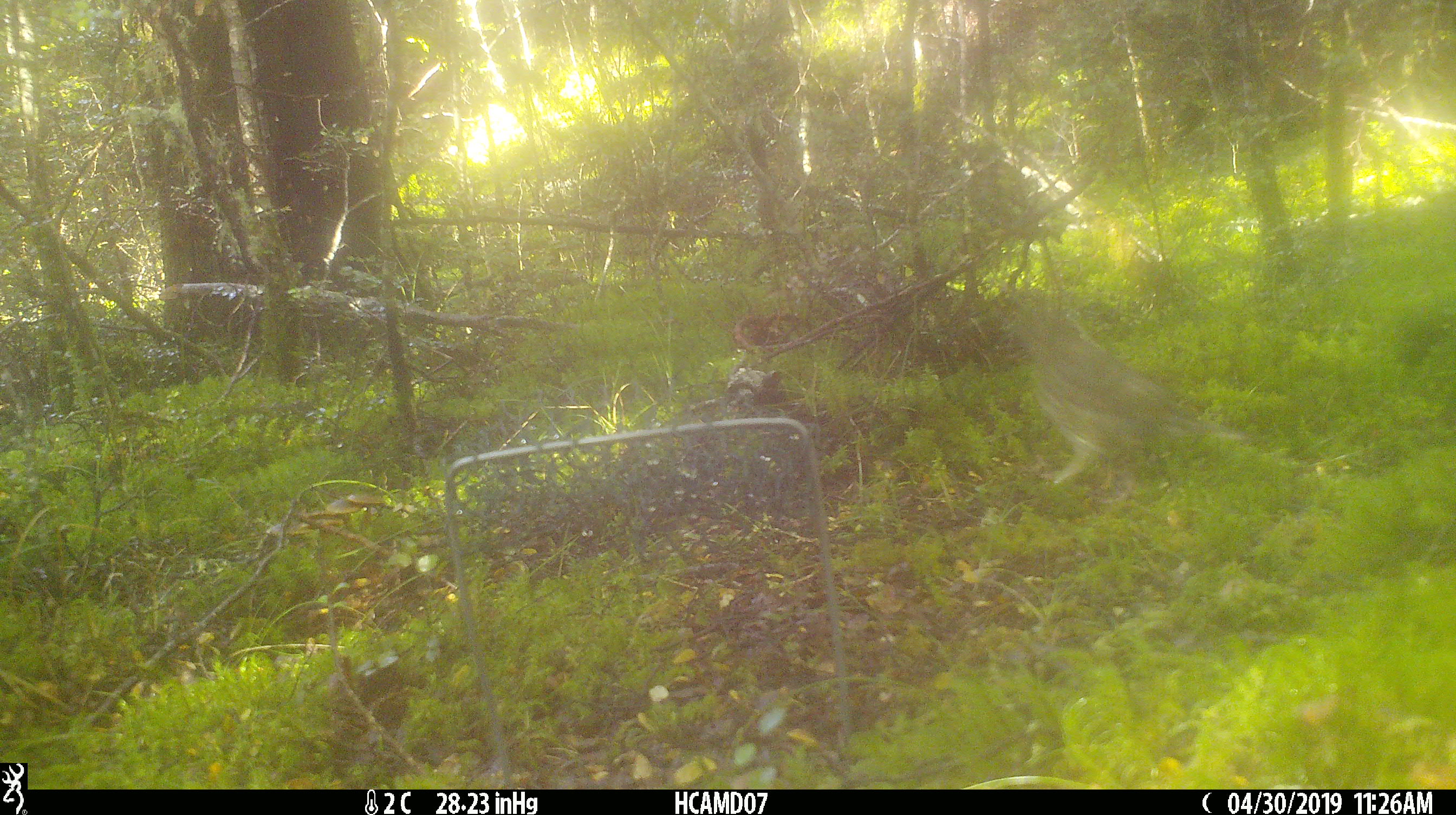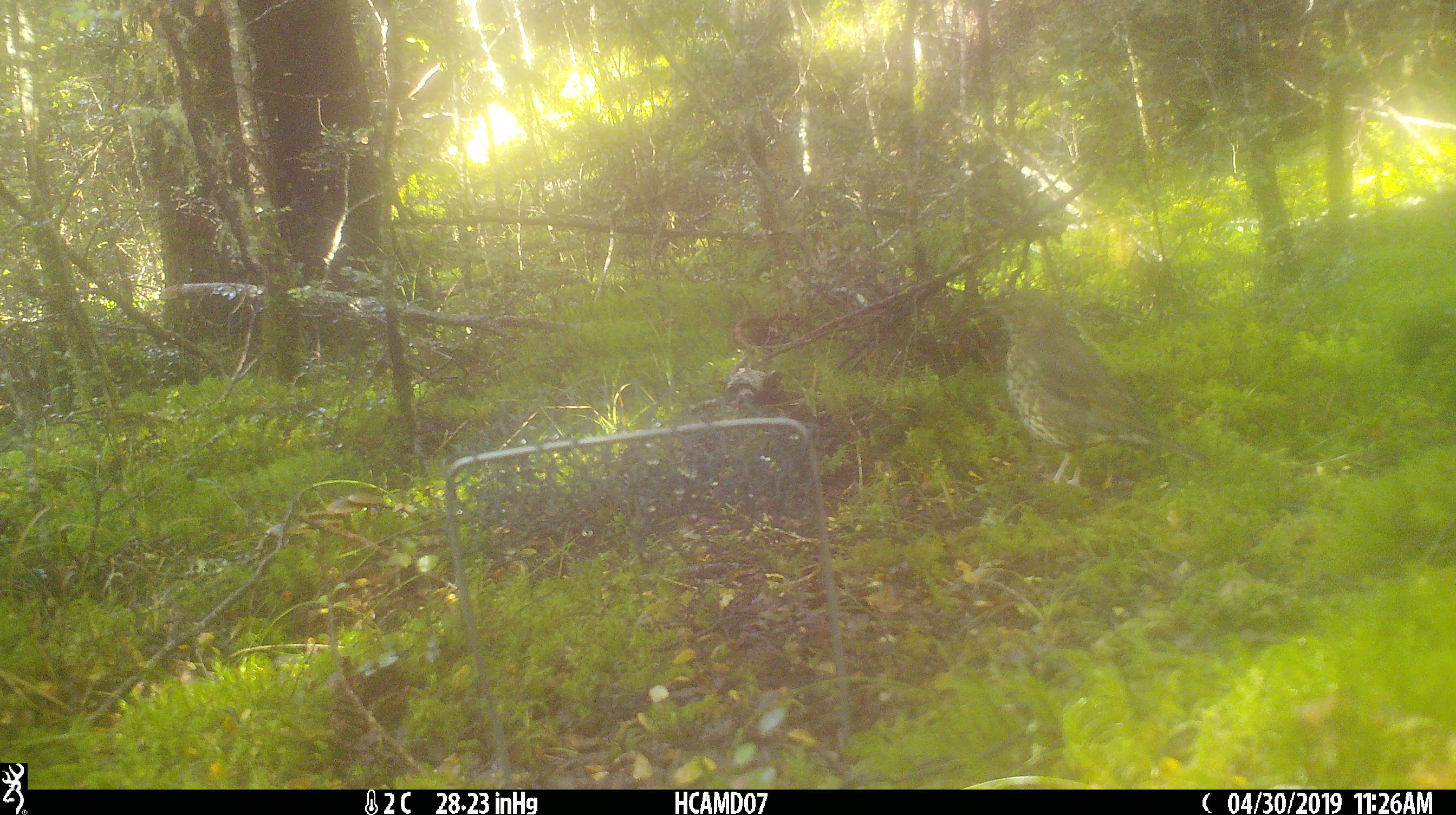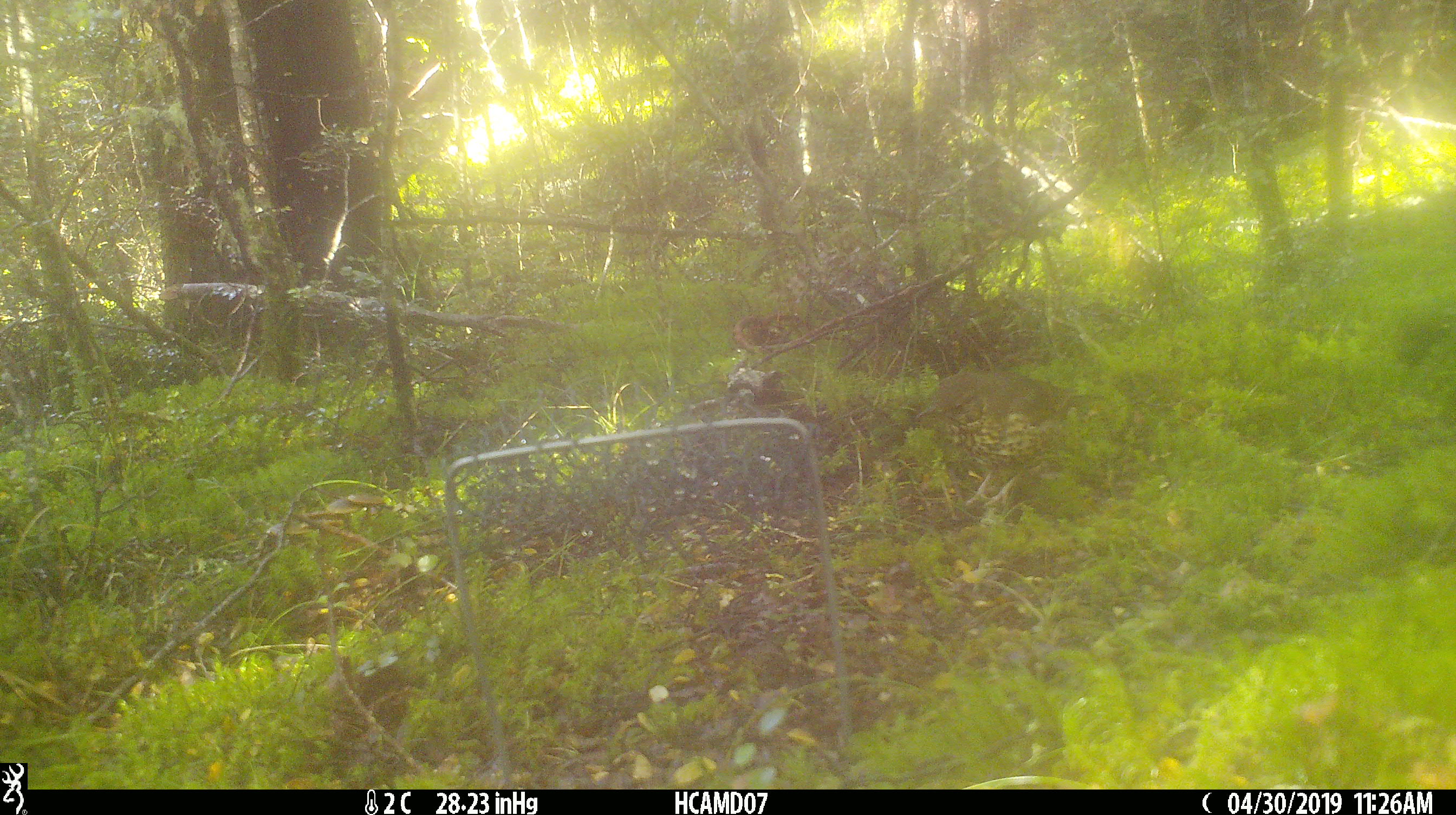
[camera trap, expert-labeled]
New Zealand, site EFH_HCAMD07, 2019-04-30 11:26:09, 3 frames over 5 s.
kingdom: Animalia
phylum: Chordata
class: Aves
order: Passeriformes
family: Turdidae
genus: Turdus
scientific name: Turdus philomelos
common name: song thrush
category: thrush